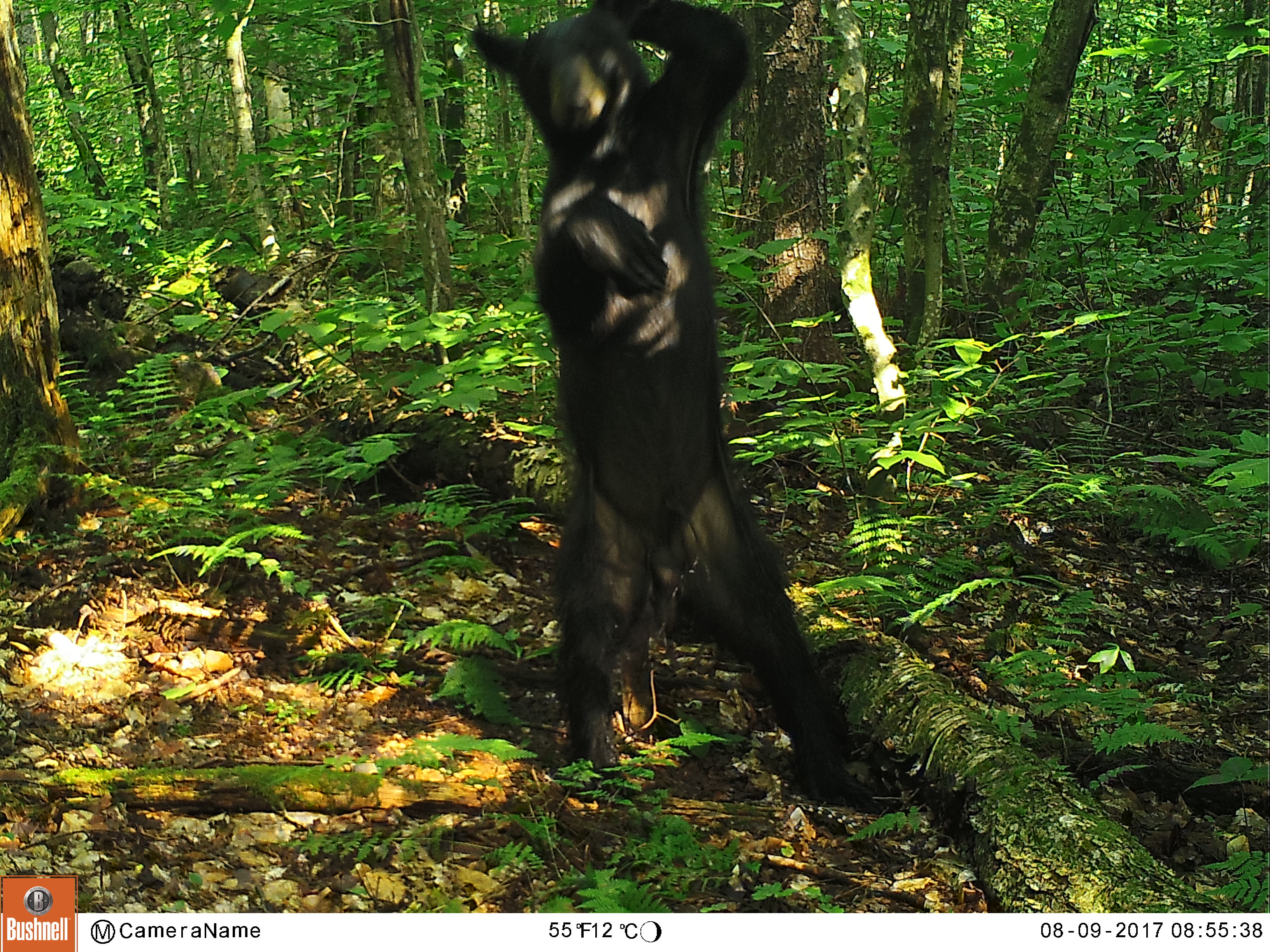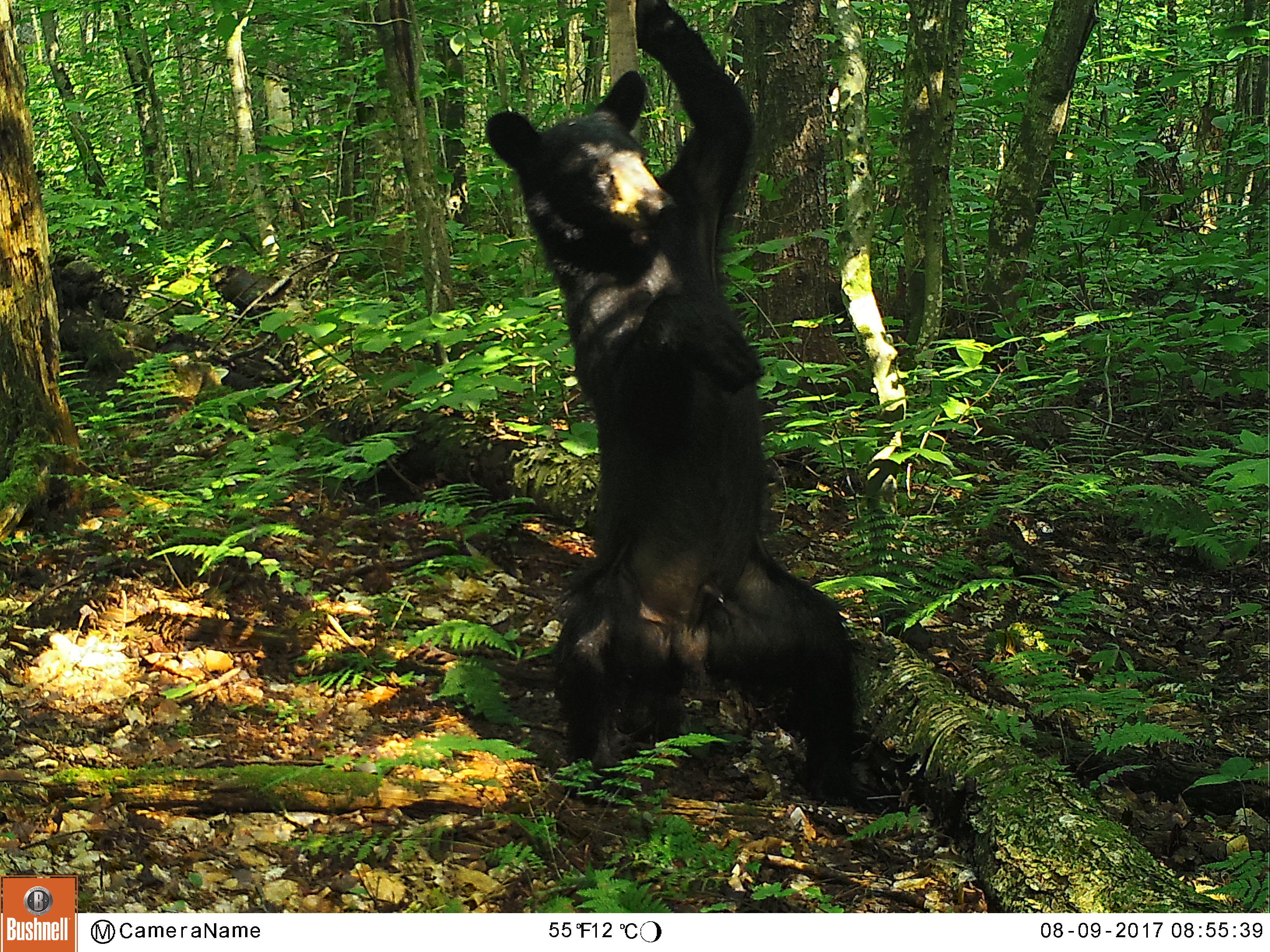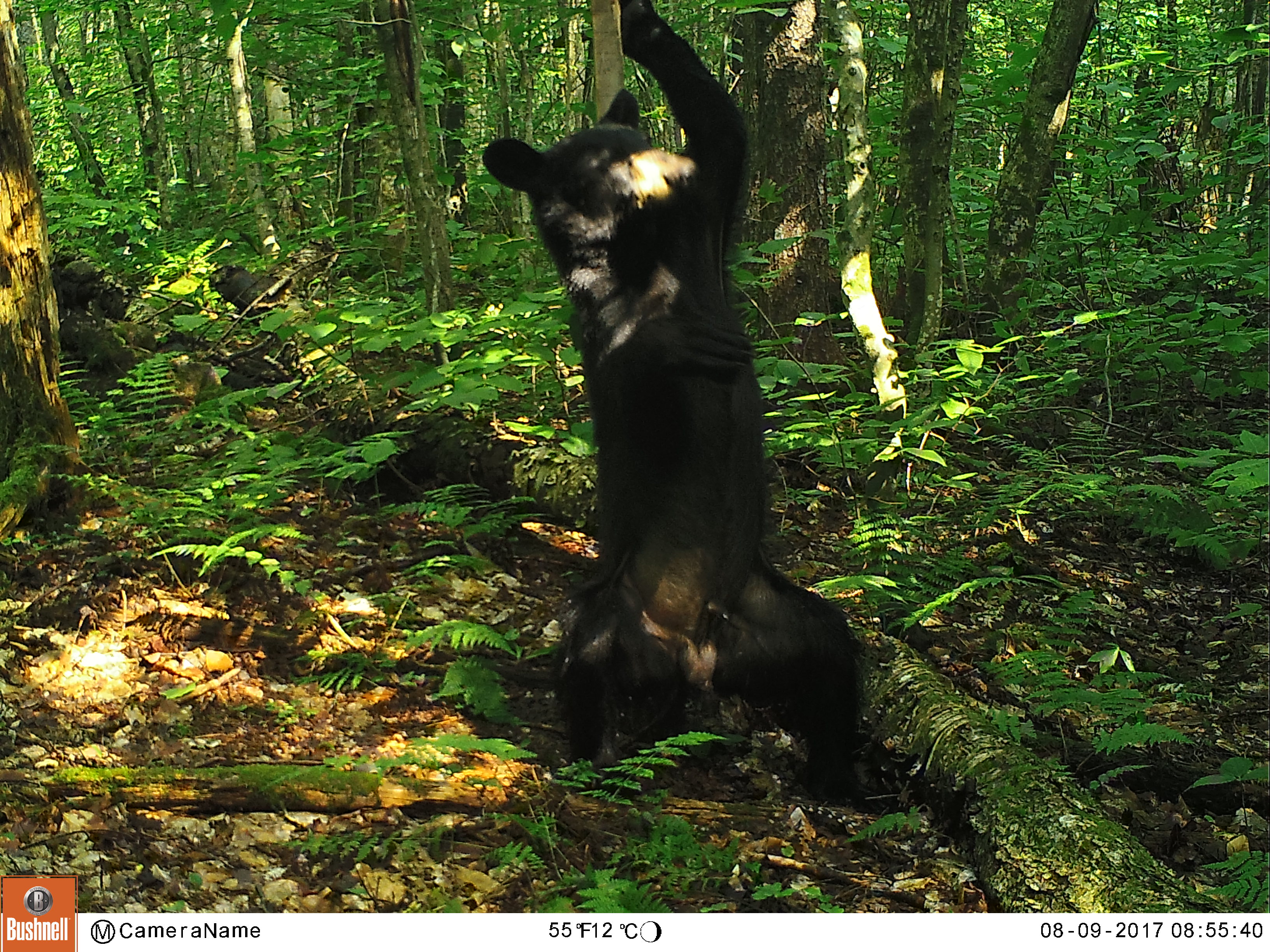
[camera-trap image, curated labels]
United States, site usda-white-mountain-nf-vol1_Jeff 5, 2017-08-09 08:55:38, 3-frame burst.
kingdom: Animalia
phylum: Chordata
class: Mammalia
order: Carnivora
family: Ursidae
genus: Ursus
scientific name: Ursus americanus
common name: black bear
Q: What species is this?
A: Black bear (Ursus americanus).